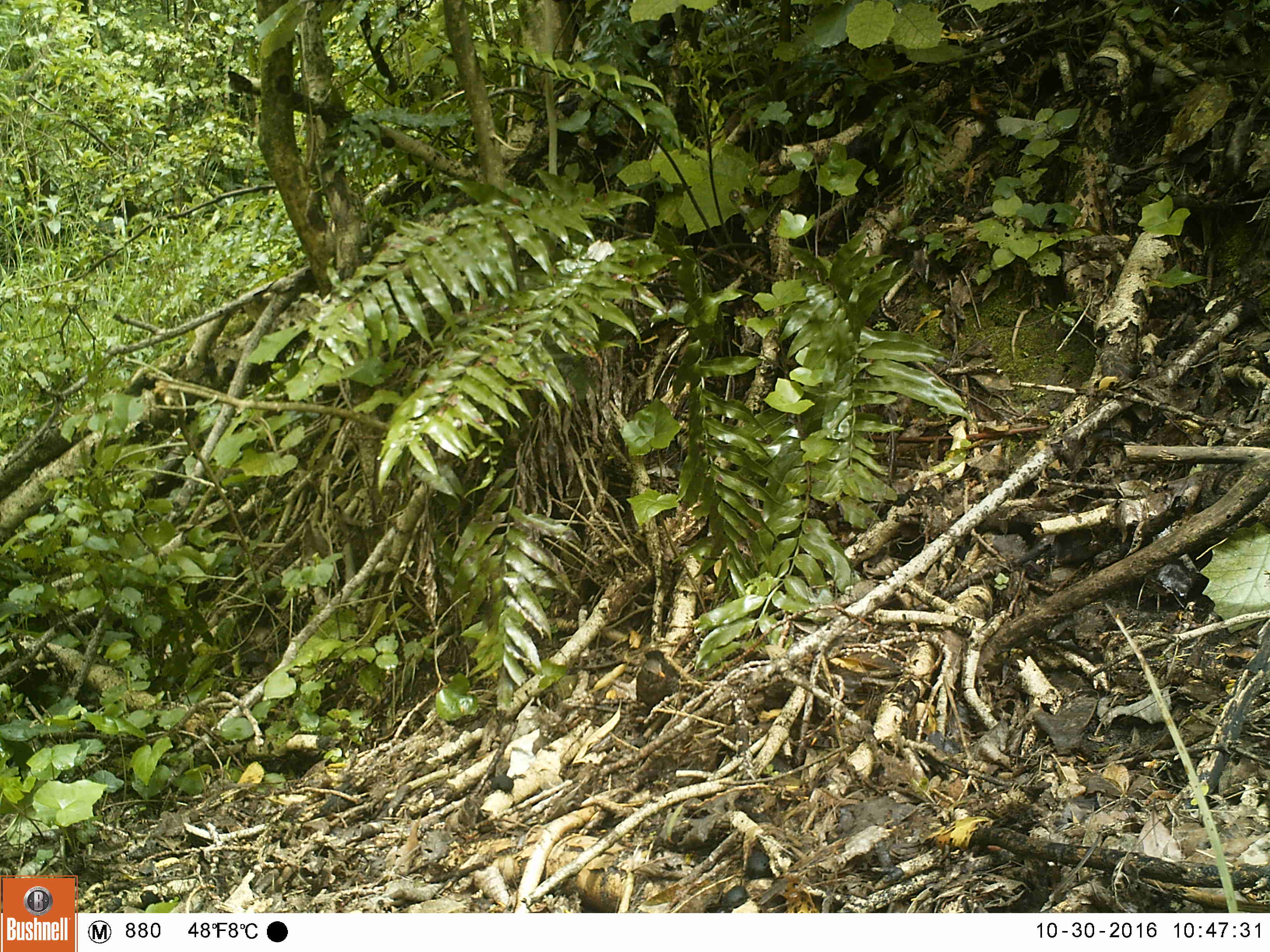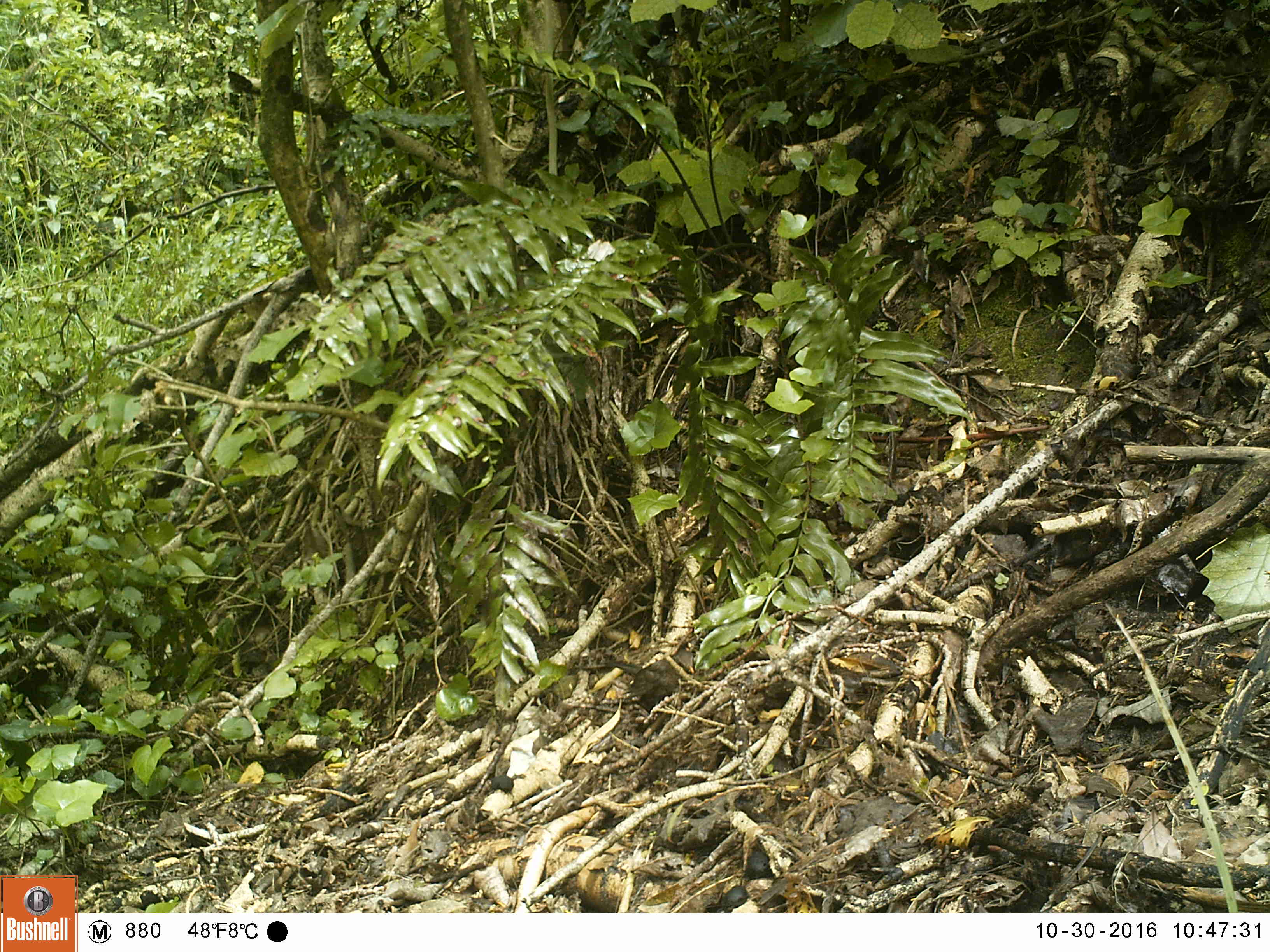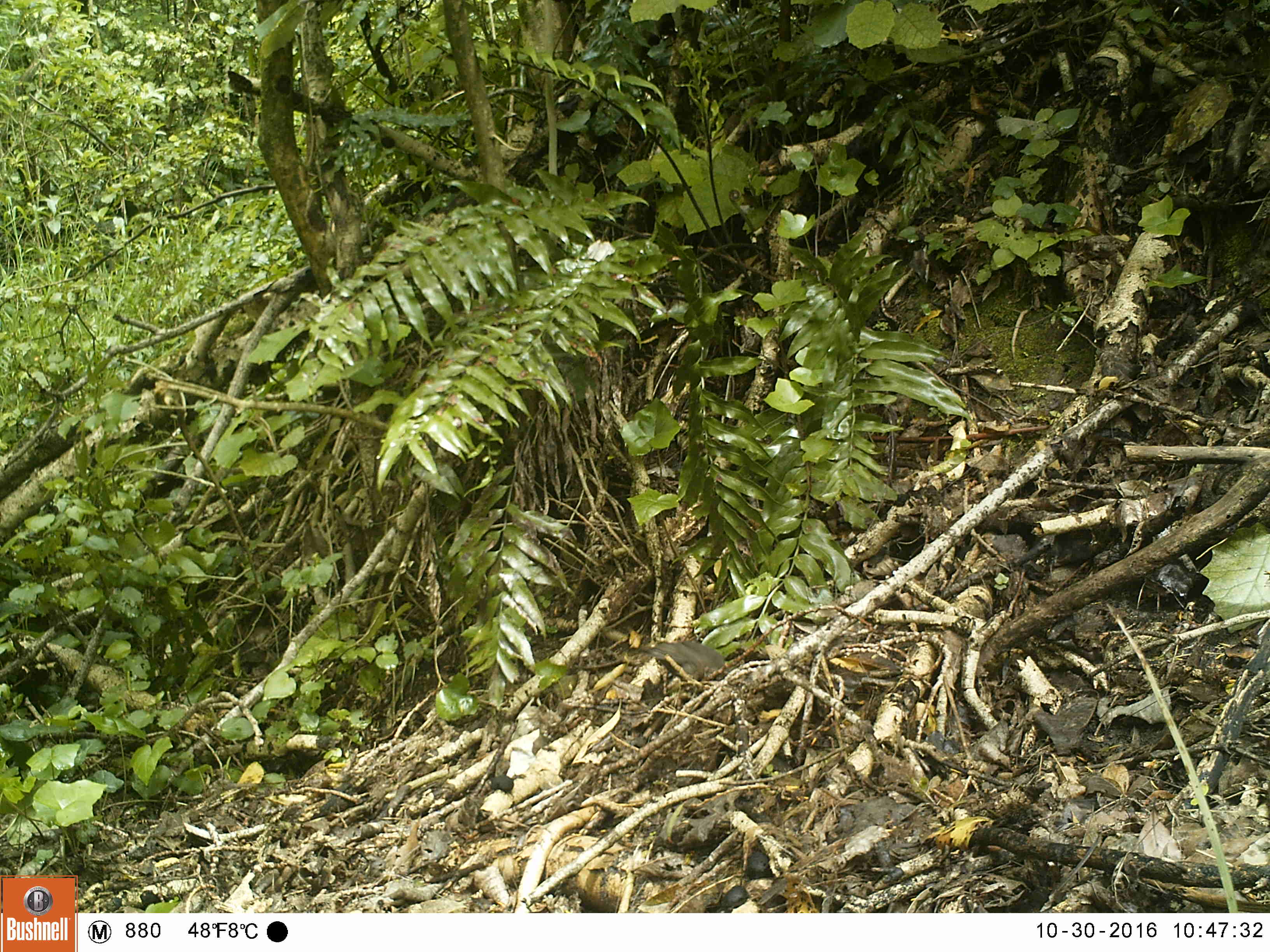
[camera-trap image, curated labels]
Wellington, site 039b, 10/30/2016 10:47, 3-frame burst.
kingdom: Animalia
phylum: Chordata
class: Aves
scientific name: Aves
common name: bird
Bird (Aves).